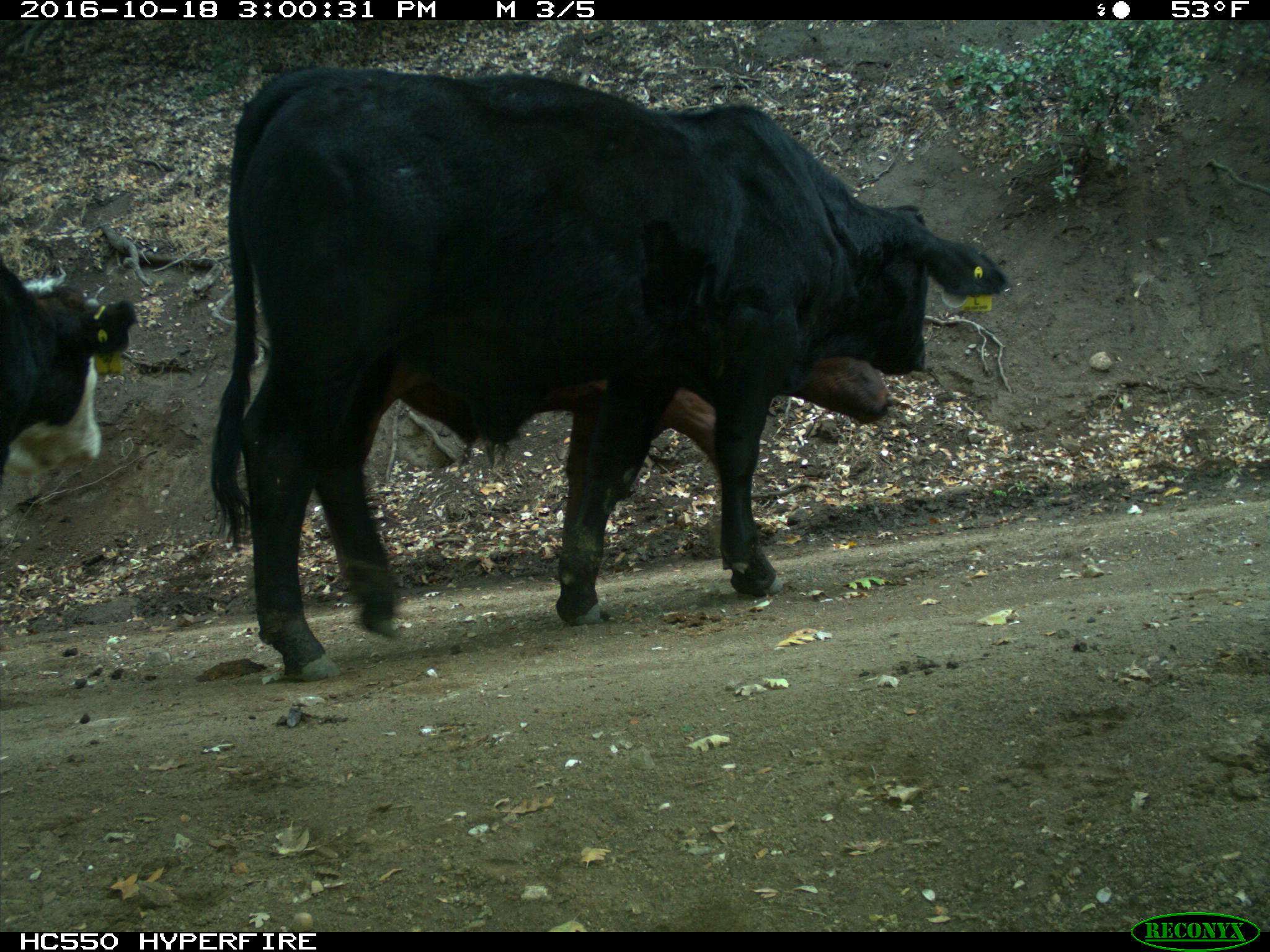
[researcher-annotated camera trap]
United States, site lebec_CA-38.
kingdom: Animalia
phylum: Chordata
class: Mammalia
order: Artiodactyla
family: Bovidae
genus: Bos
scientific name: Bos taurus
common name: domestic cow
Bos taurus (domestic cow).